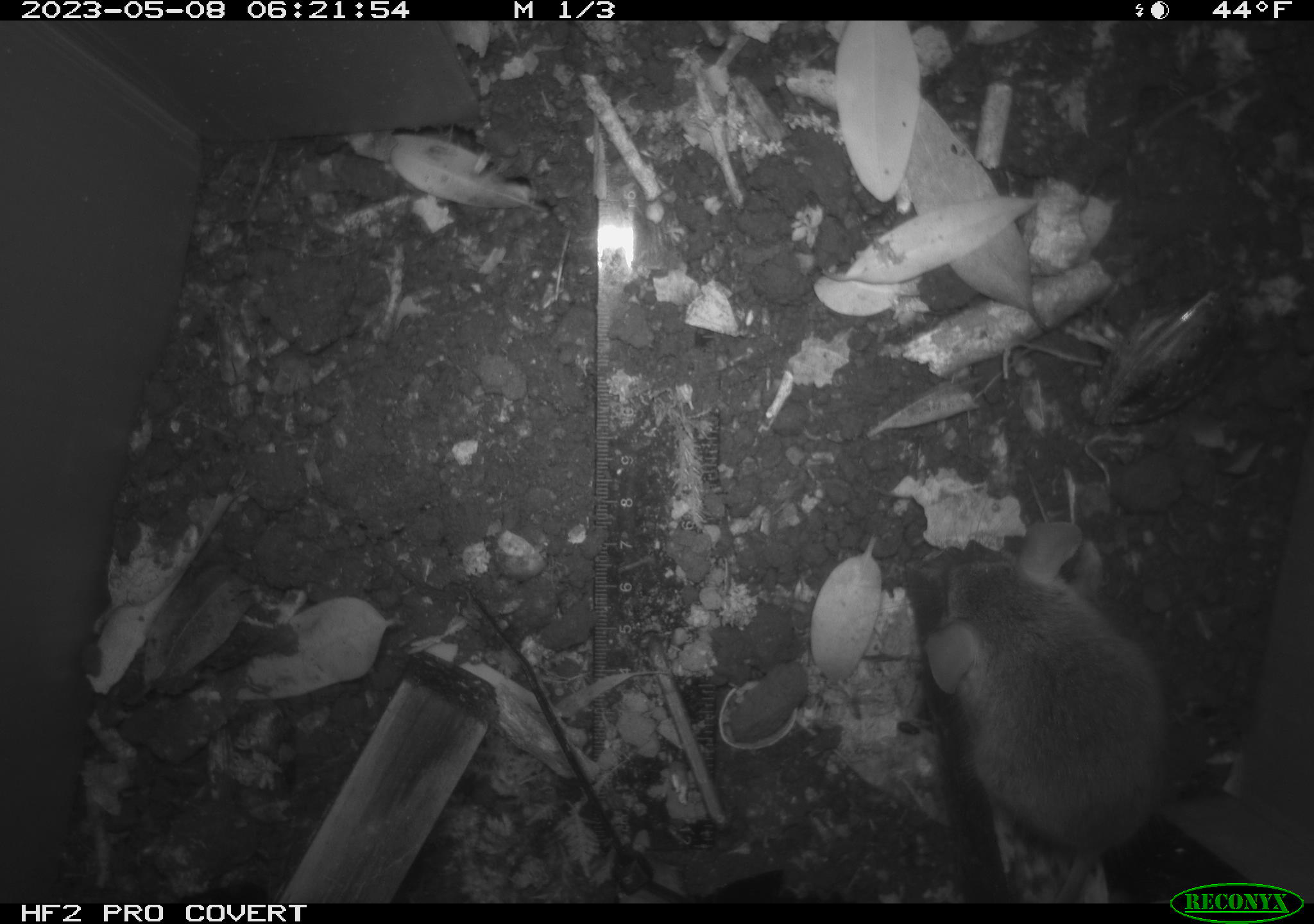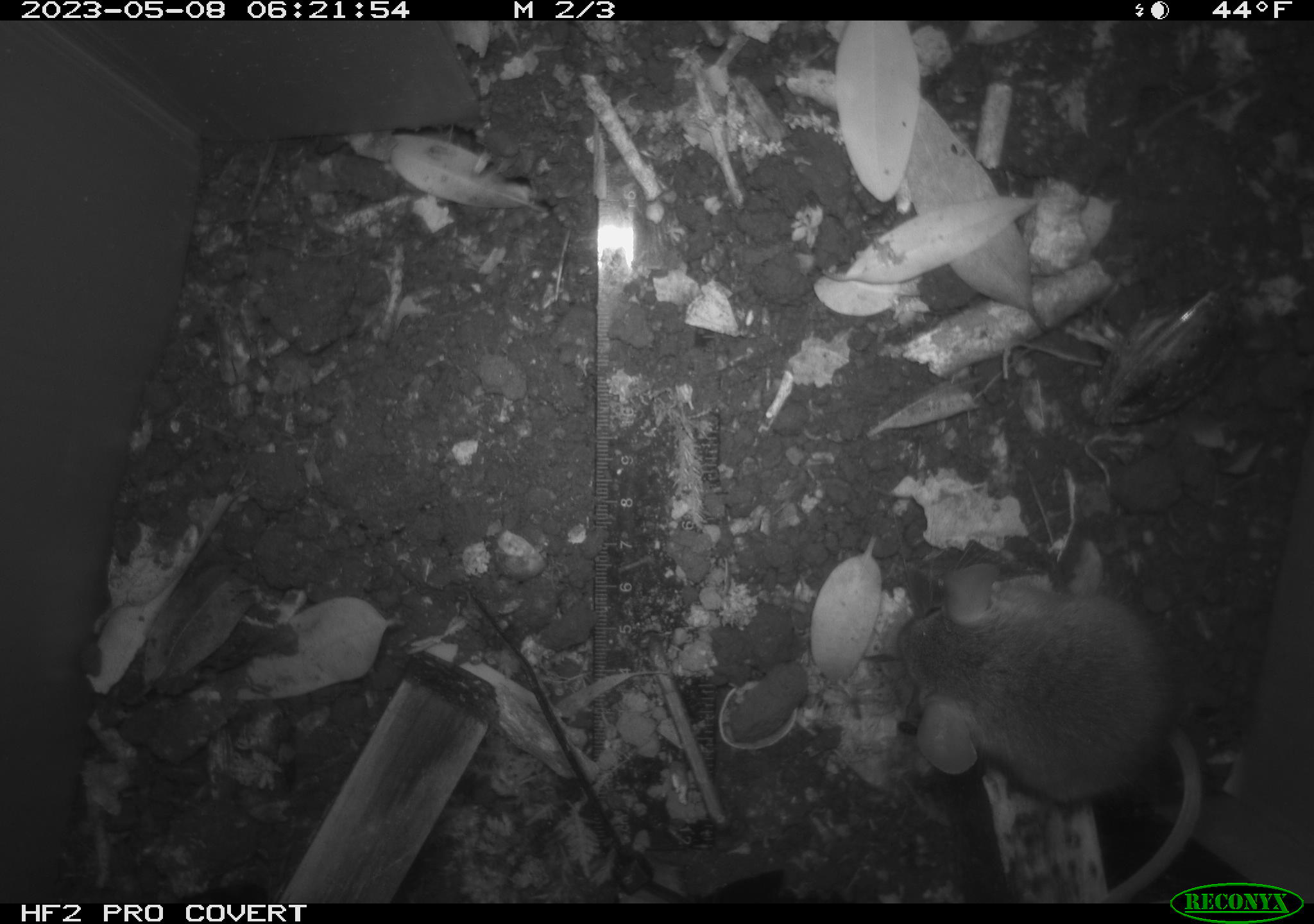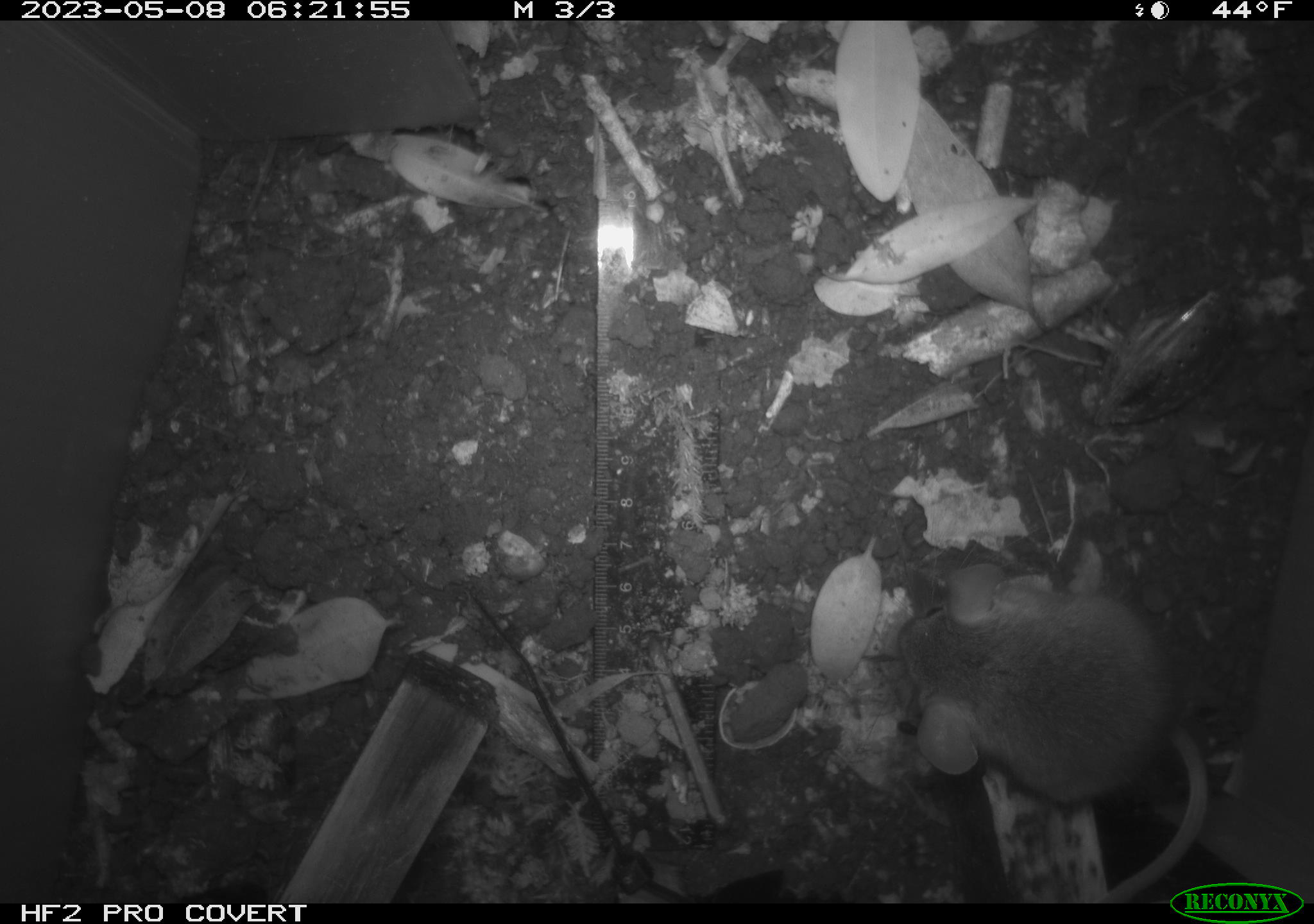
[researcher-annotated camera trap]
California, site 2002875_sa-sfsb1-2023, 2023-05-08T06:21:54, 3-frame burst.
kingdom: Animalia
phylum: Chordata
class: Mammalia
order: Rodentia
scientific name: Rodentia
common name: mouse species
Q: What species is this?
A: Mouse species (Rodentia).